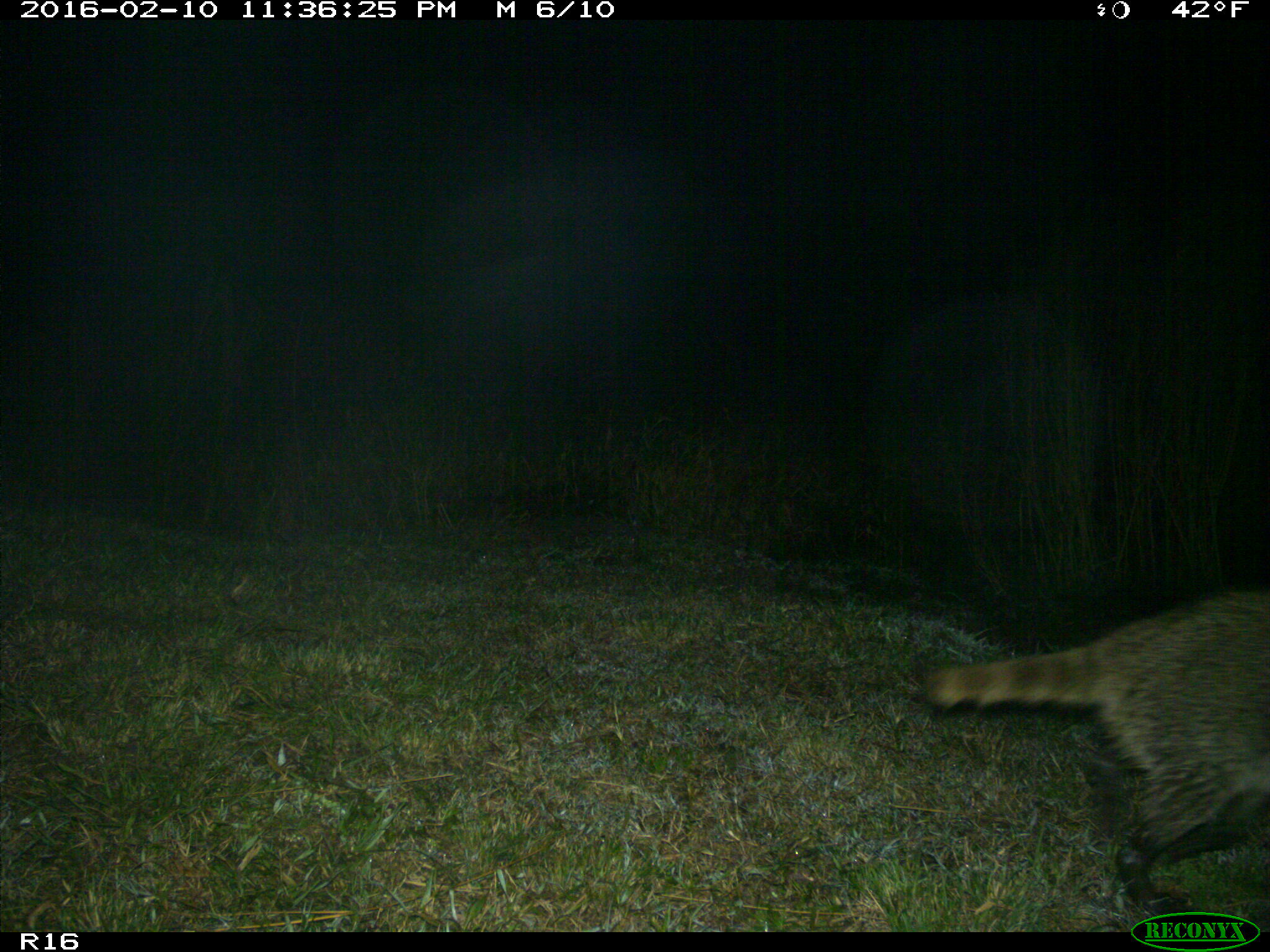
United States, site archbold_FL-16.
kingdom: Animalia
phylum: Chordata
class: Mammalia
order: Carnivora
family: Procyonidae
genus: Procyon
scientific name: Procyon lotor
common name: common raccoon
Procyon lotor (common raccoon).